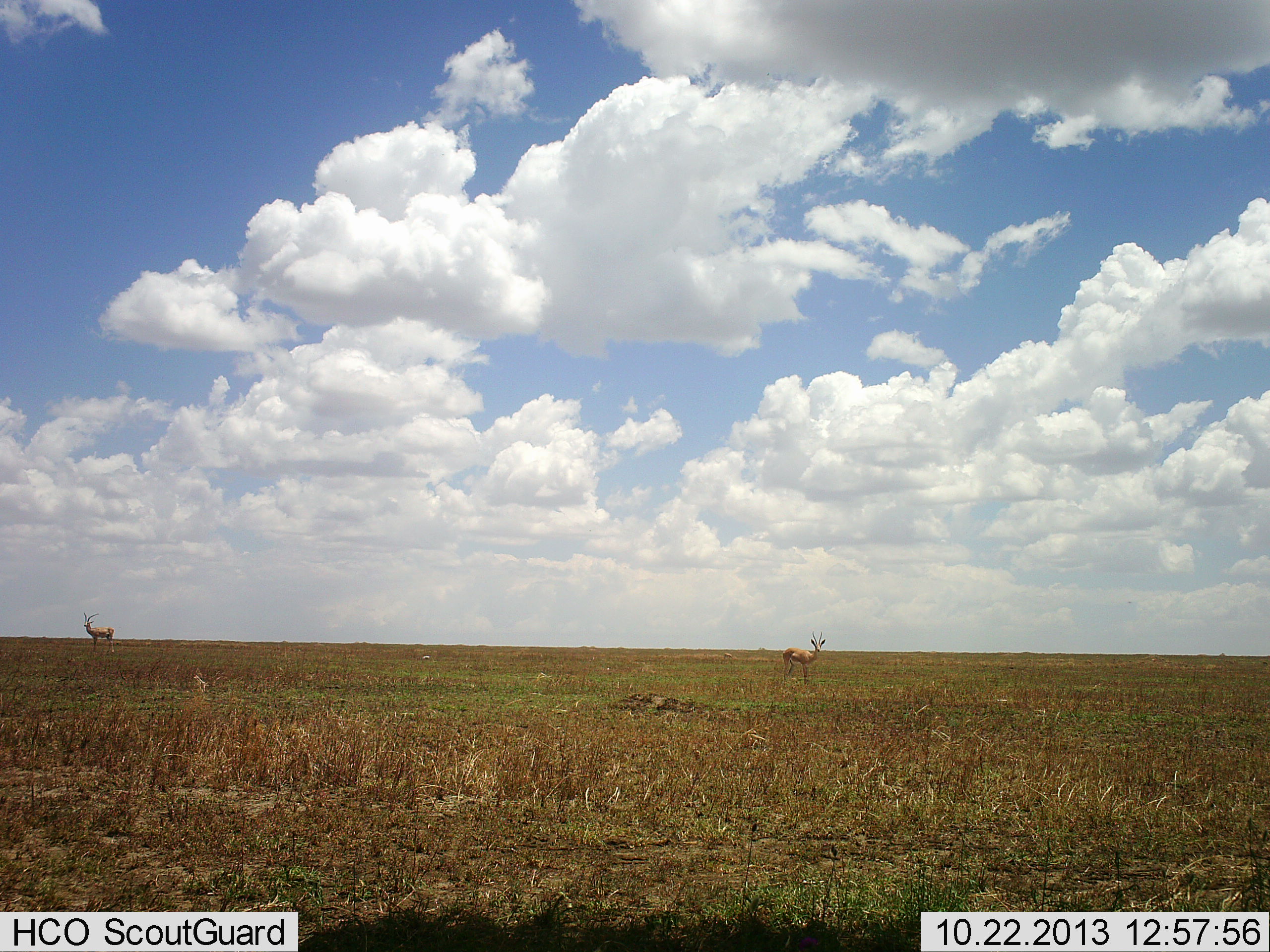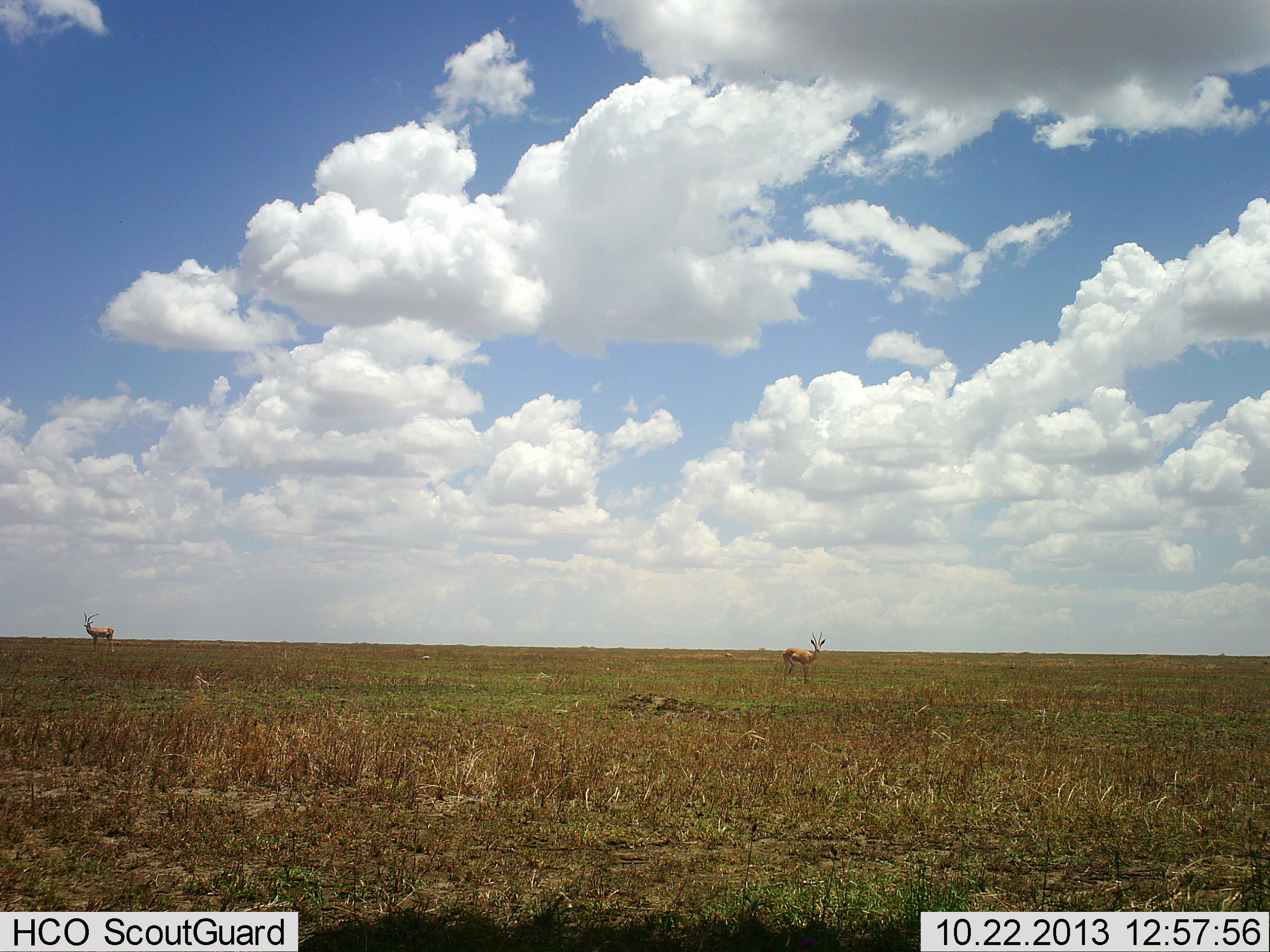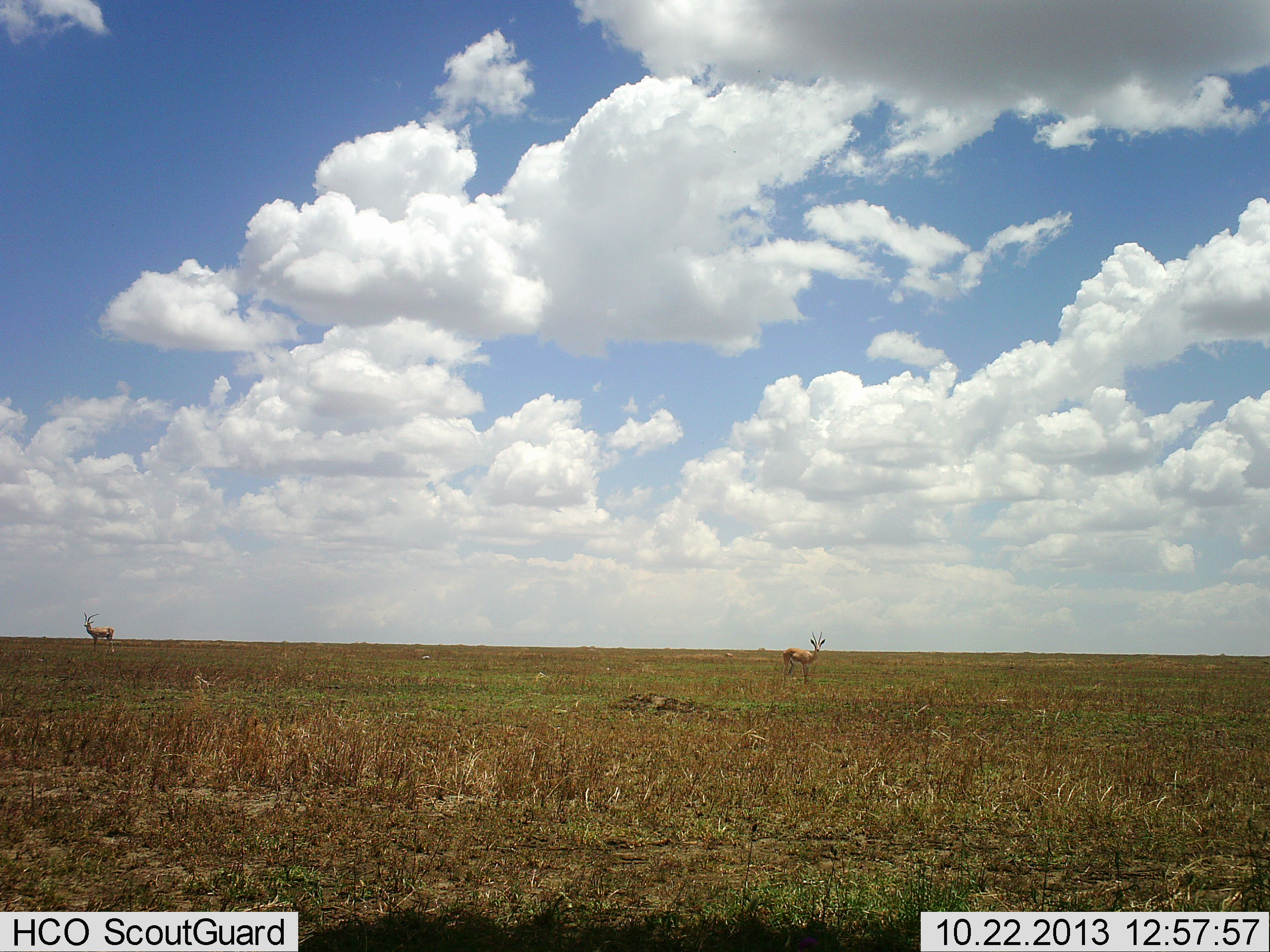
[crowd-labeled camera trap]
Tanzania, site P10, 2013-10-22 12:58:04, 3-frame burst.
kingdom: Animalia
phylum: Chordata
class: Mammalia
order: Artiodactyla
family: Bovidae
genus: Eudorcas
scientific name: Eudorcas thomsonii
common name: thomson's gazelle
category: gazellethomsons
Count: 2.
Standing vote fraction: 100%.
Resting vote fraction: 0%.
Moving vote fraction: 0%.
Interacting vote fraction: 0%.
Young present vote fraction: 0%.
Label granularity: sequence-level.